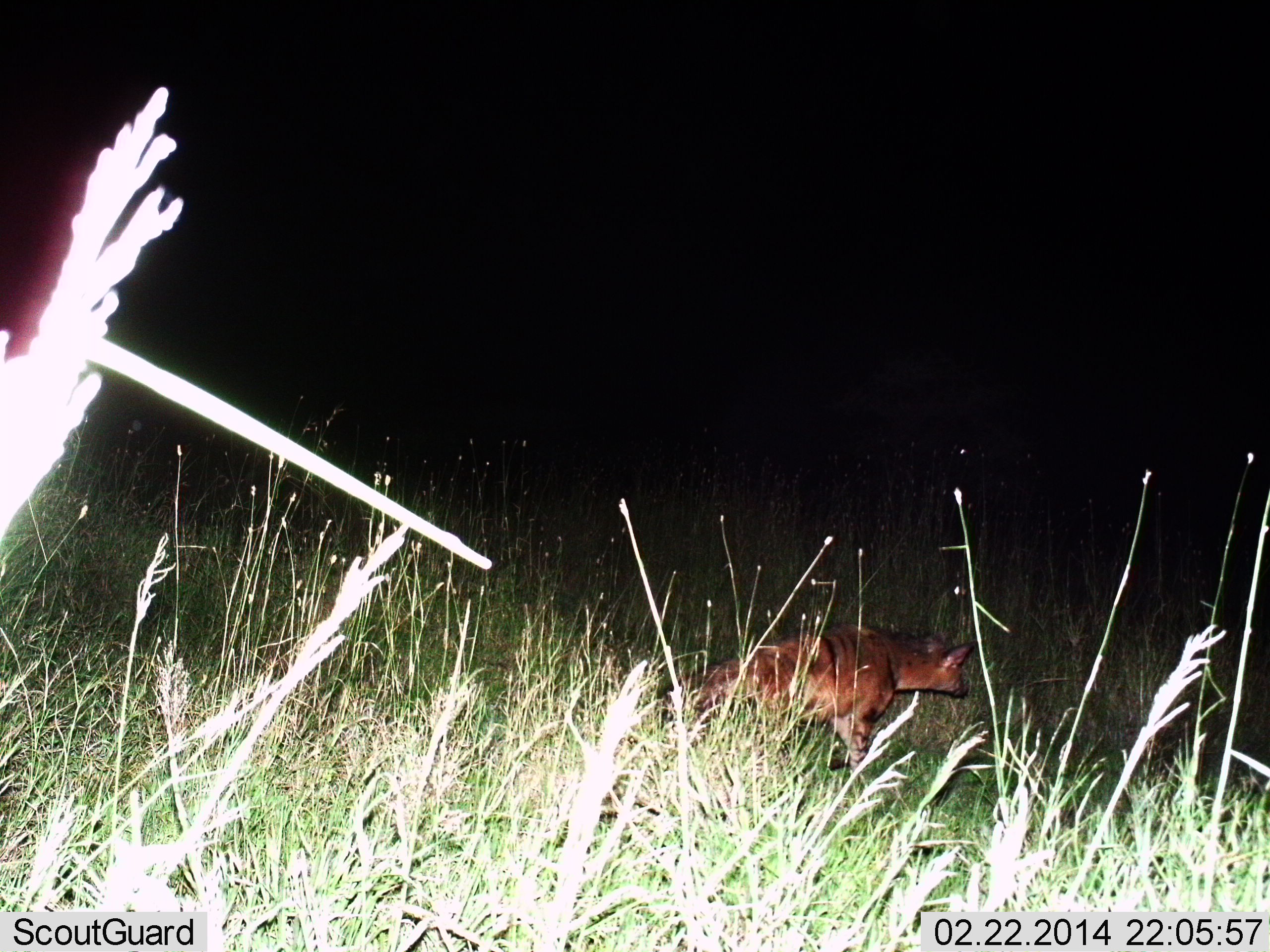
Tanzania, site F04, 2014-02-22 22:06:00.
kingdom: Animalia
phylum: Chordata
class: Mammalia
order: Carnivora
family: Hyaenidae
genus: Proteles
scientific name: Proteles cristatus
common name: aardwolf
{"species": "aardwolf (Proteles cristatus)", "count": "1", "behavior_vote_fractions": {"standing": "0%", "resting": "0%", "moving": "100%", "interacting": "0%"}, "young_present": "0%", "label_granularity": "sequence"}